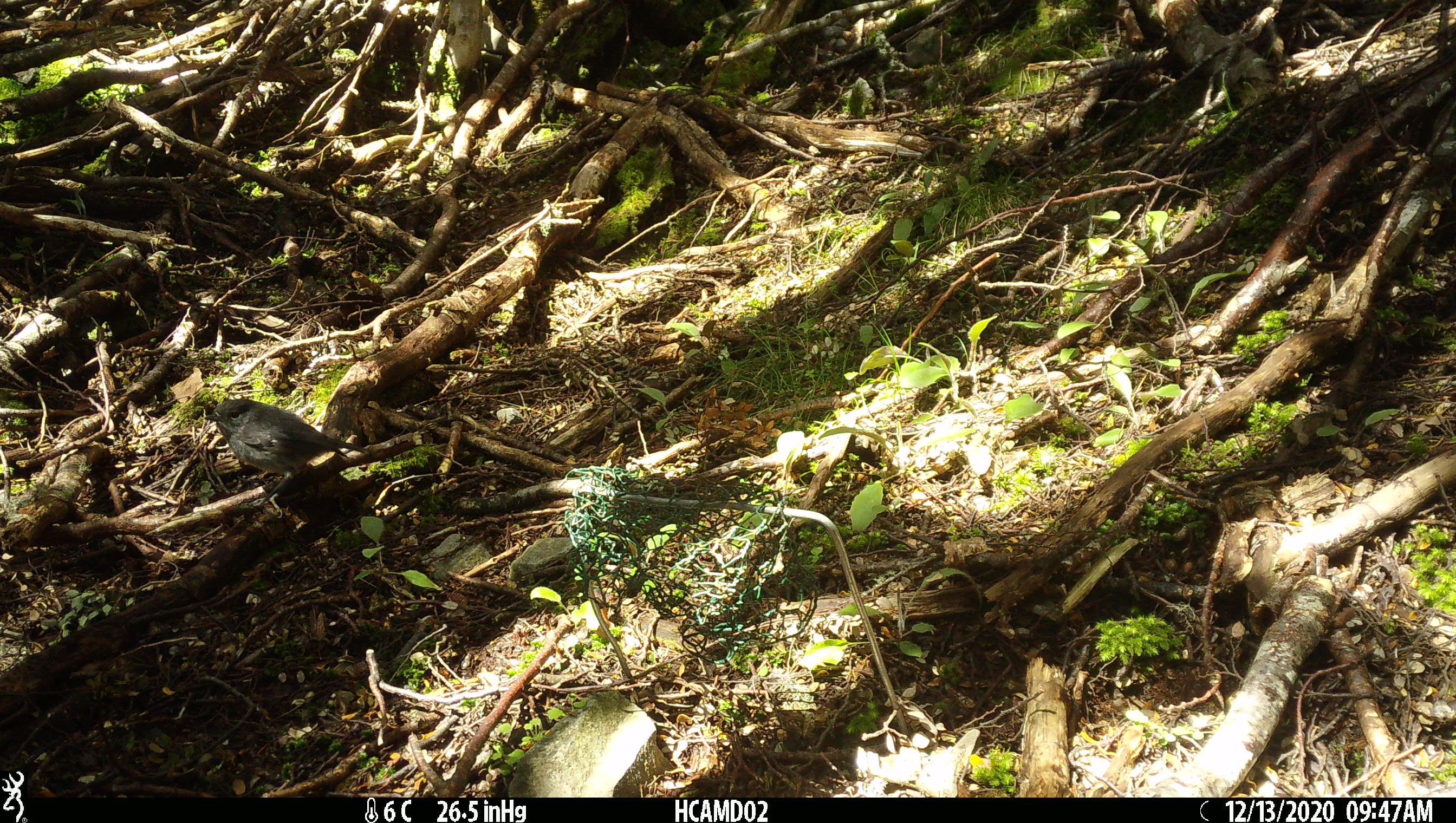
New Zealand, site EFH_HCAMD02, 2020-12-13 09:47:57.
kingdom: Animalia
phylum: Chordata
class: Aves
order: Passeriformes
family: Petroicidae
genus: Petroica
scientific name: Petroica australis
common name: new zealand robin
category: robin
Robin (new zealand robin) (Petroica australis).